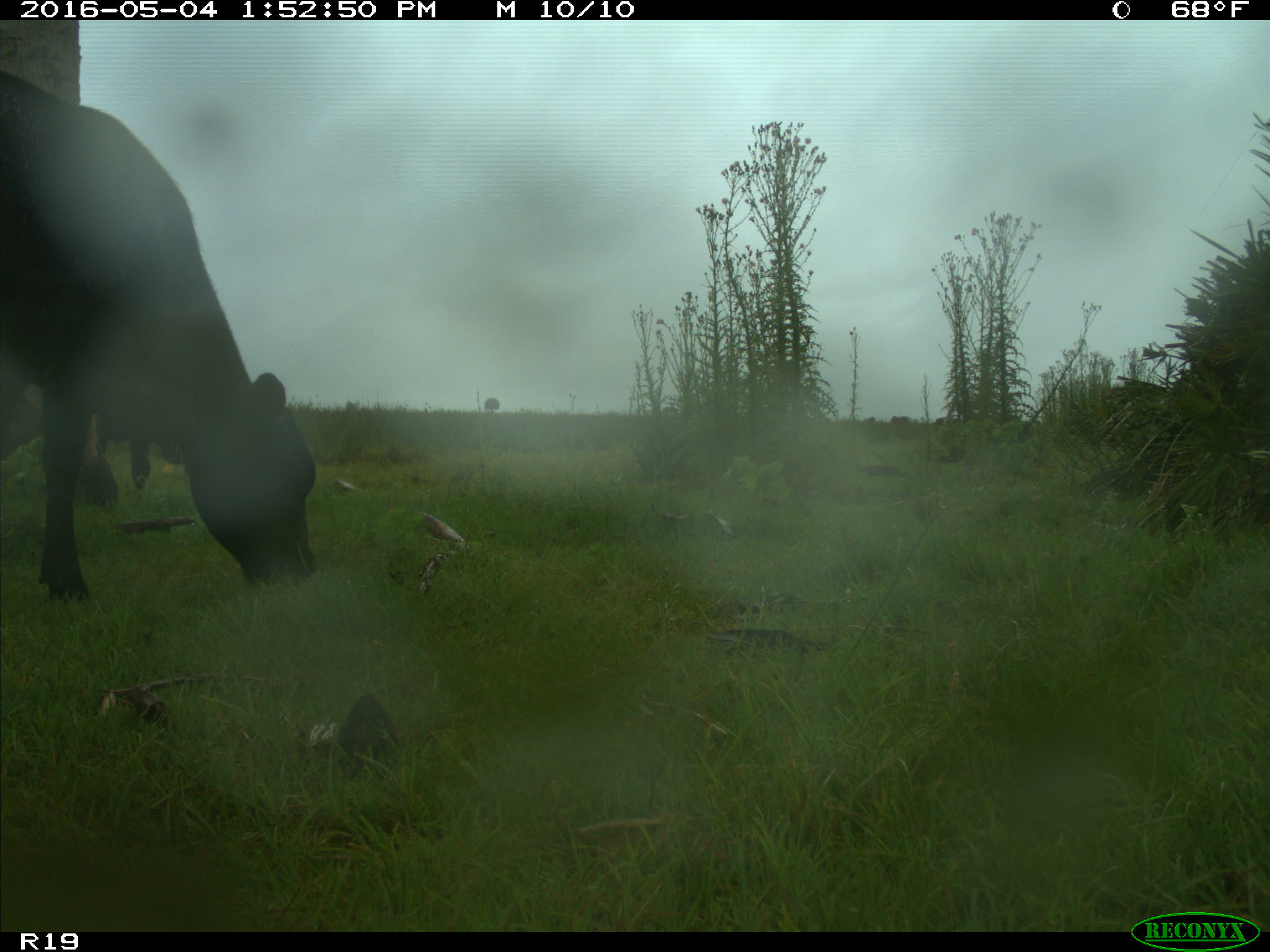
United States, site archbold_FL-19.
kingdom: Animalia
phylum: Chordata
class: Mammalia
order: Artiodactyla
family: Bovidae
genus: Bos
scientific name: Bos taurus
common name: domestic cow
Bos taurus (domestic cow).